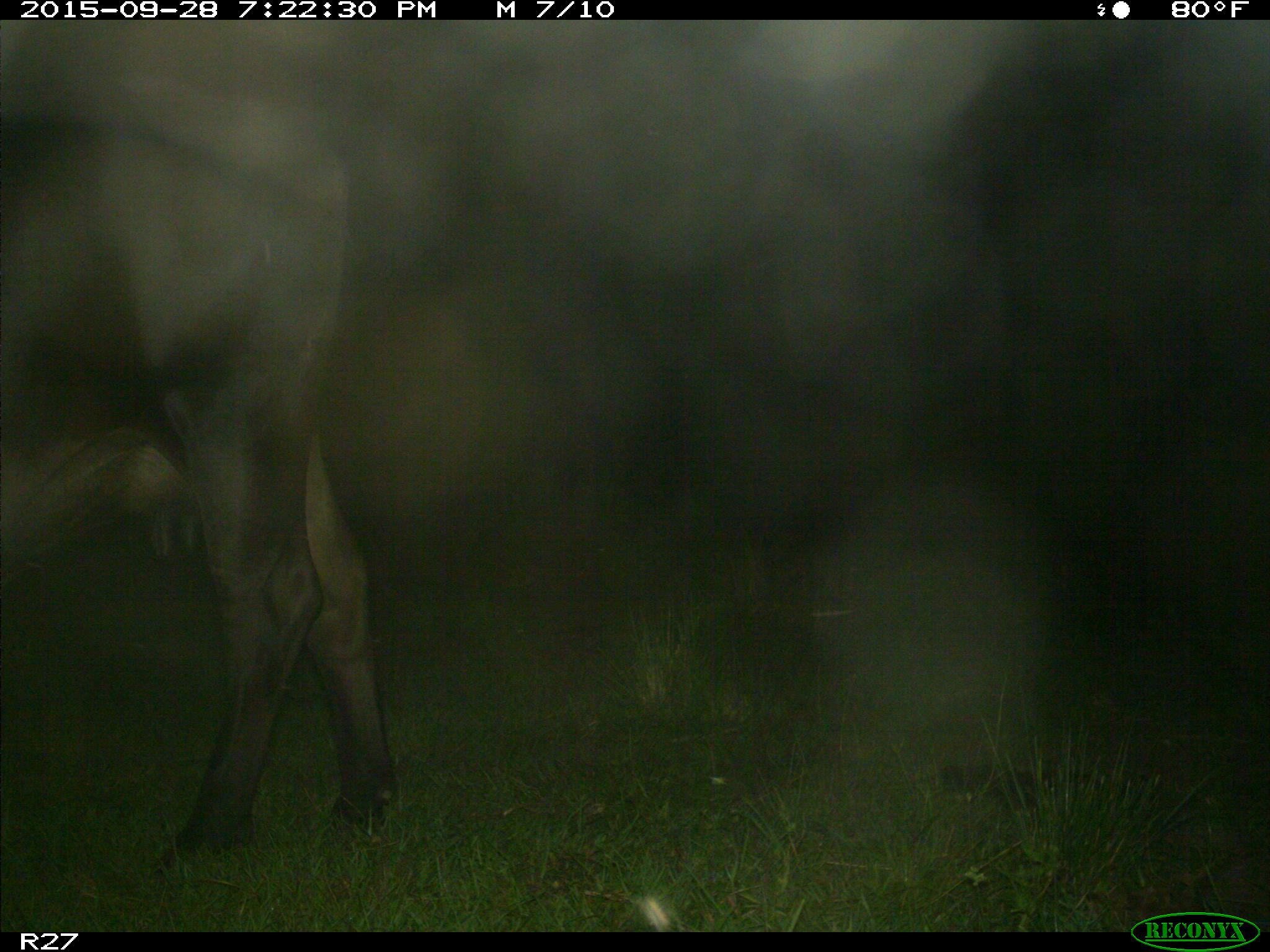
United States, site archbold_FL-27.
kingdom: Animalia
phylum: Chordata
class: Mammalia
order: Artiodactyla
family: Bovidae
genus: Bos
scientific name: Bos taurus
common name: domestic cow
Bos taurus (domestic cow).